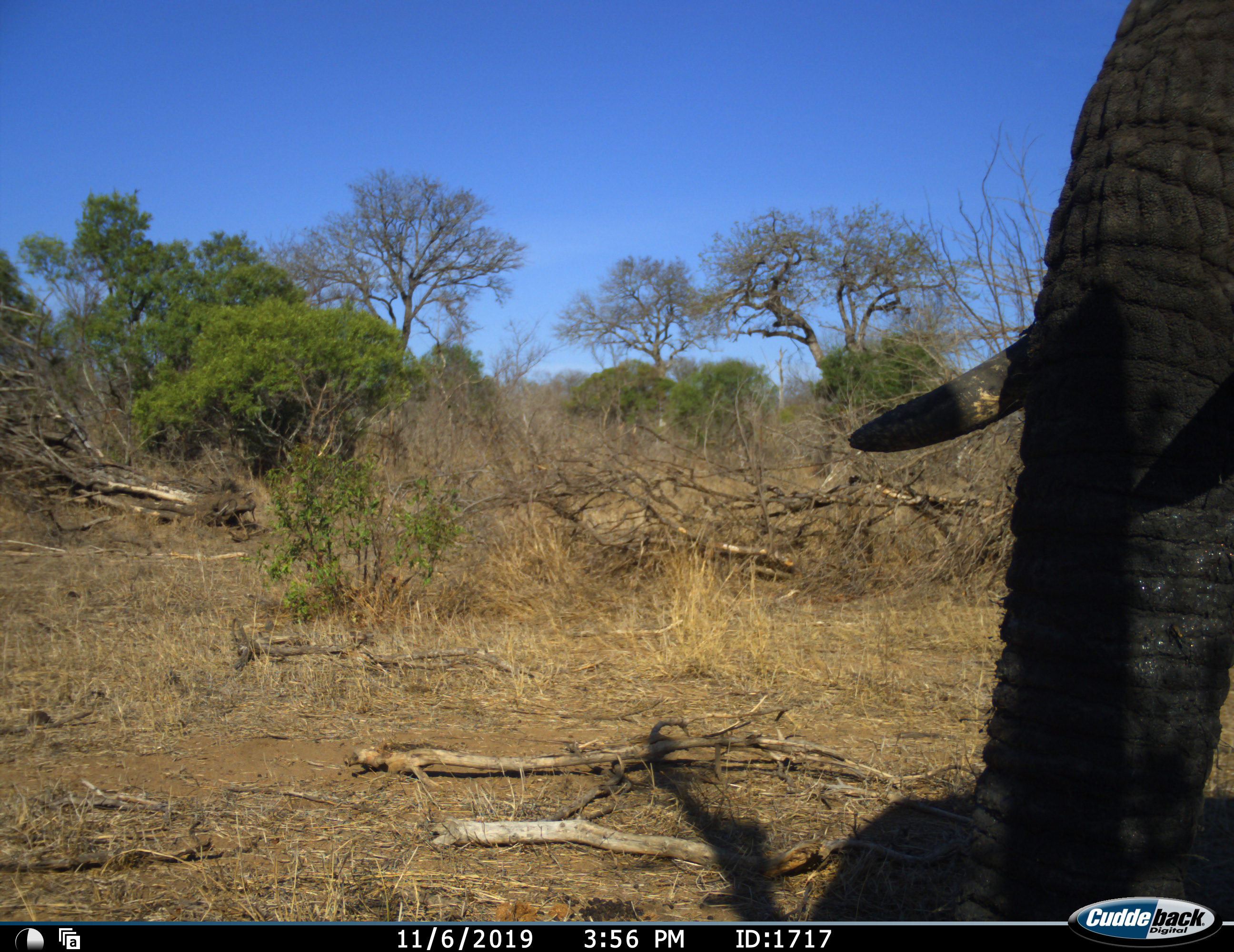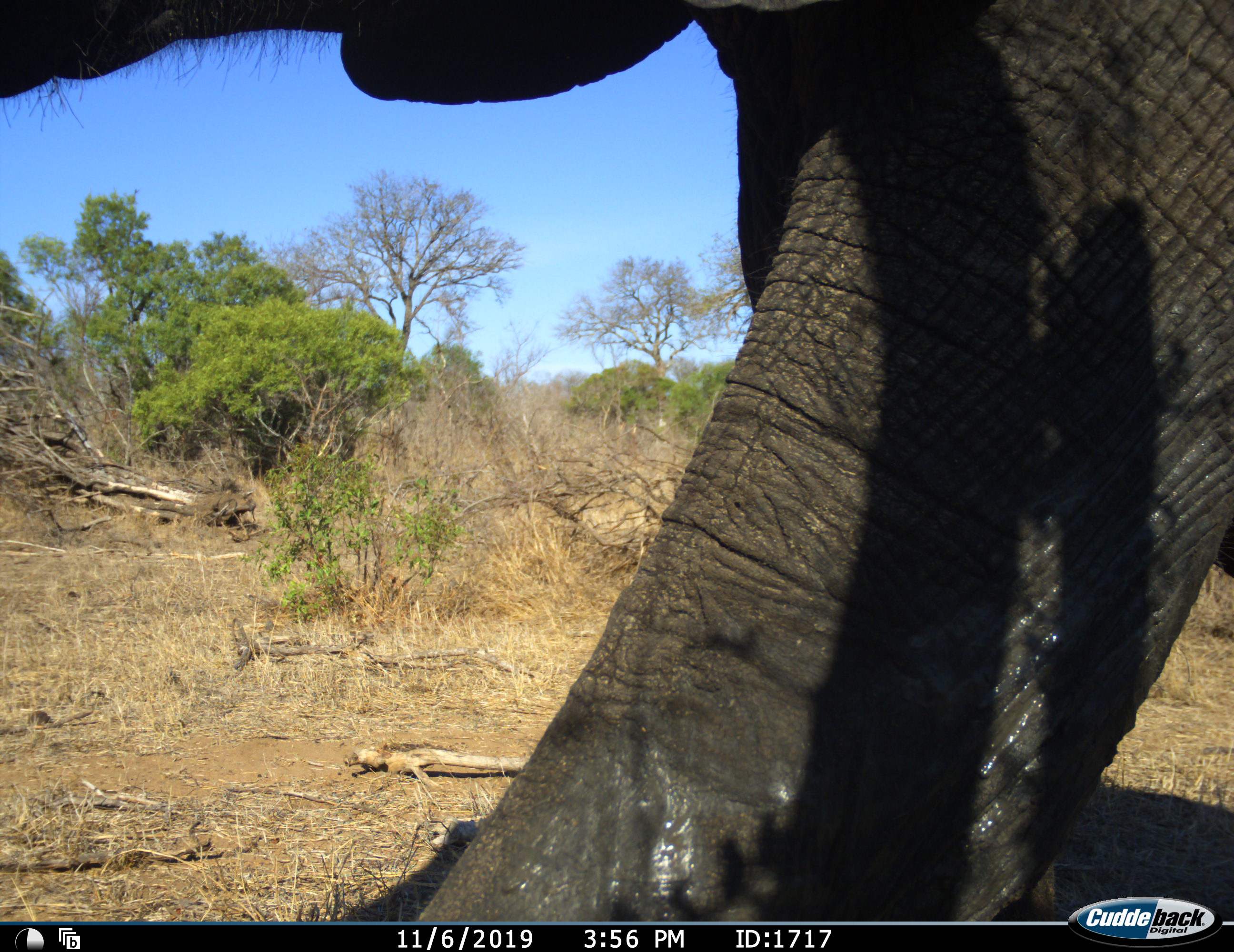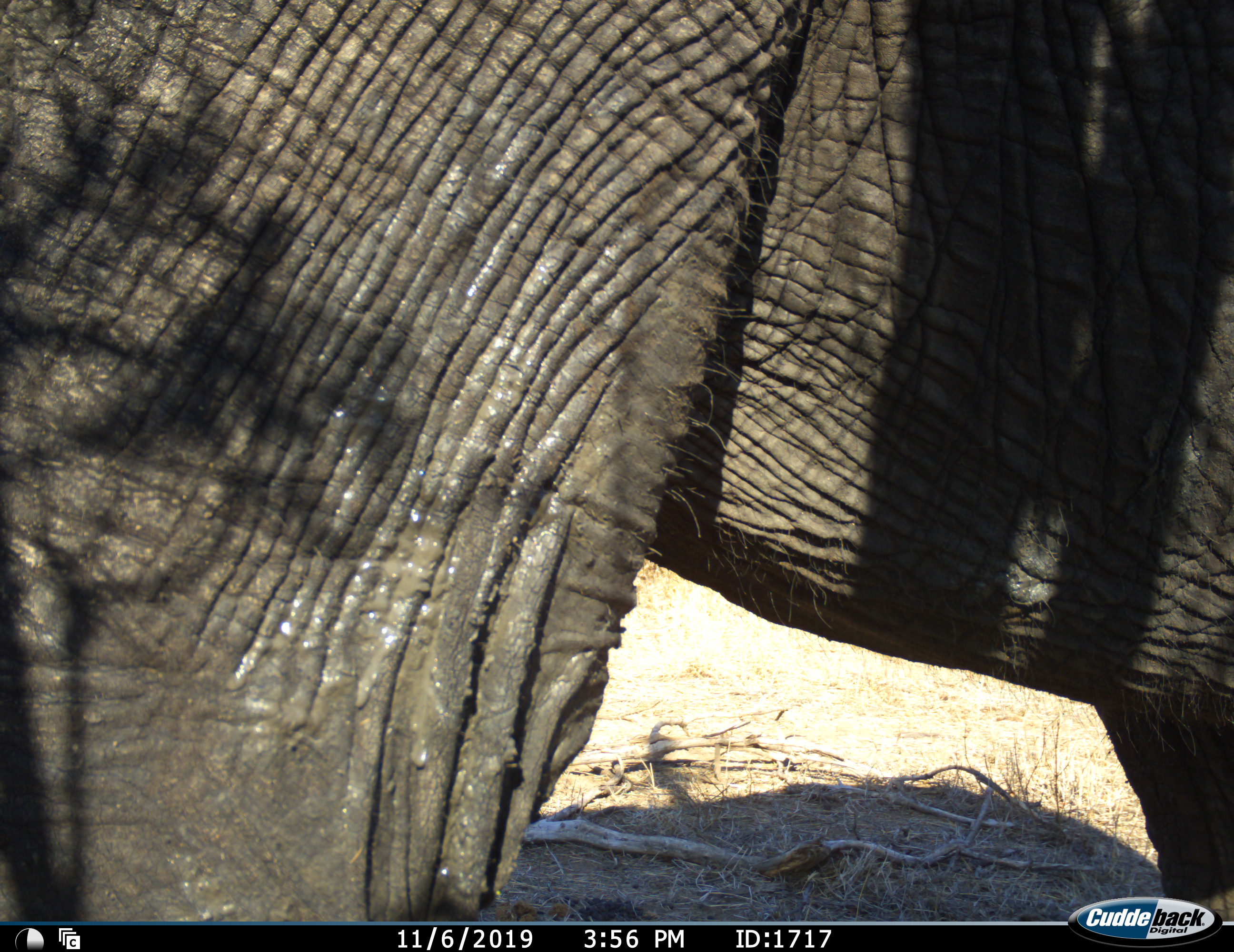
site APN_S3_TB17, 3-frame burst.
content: unidentified animal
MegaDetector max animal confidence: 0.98